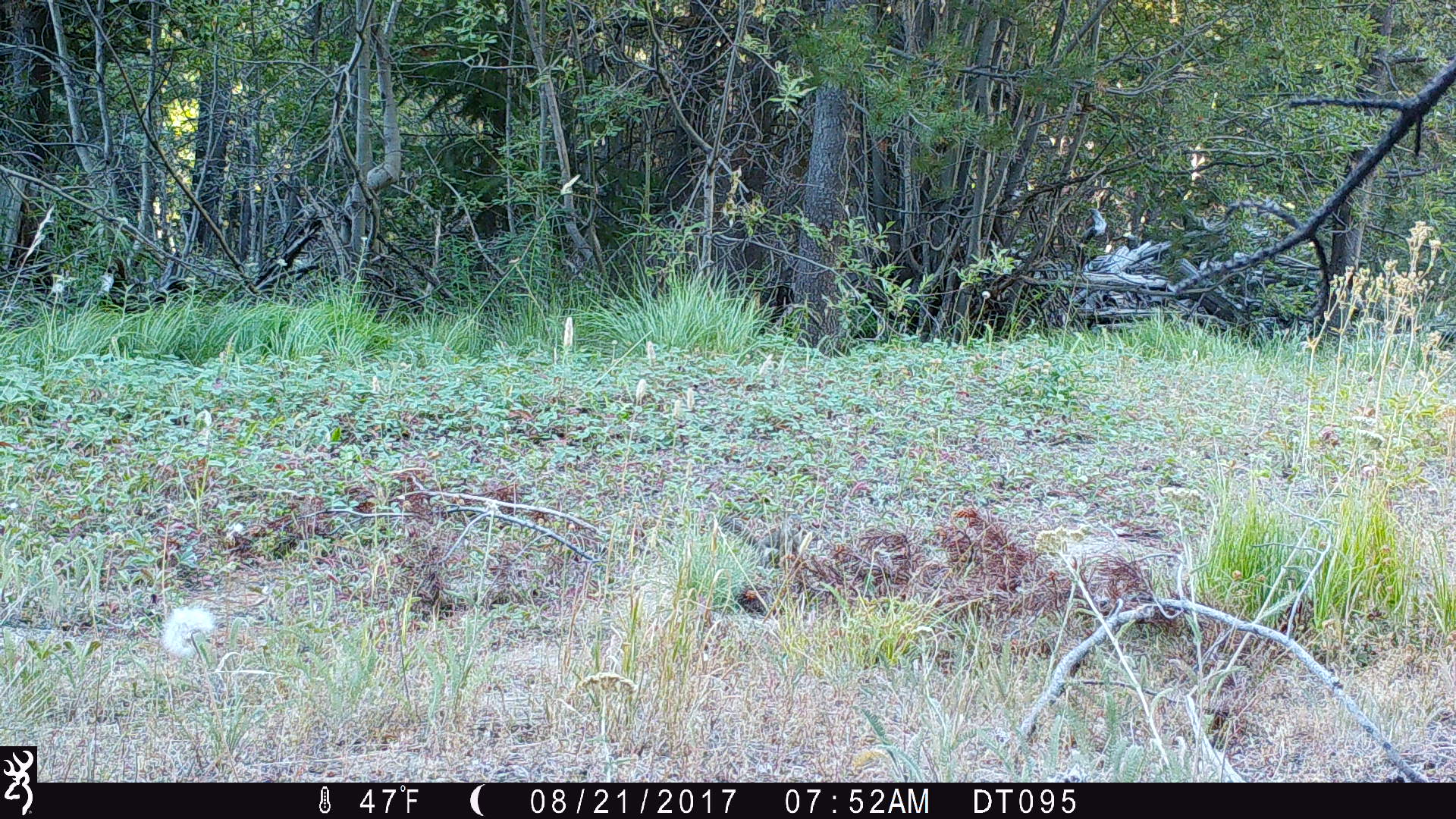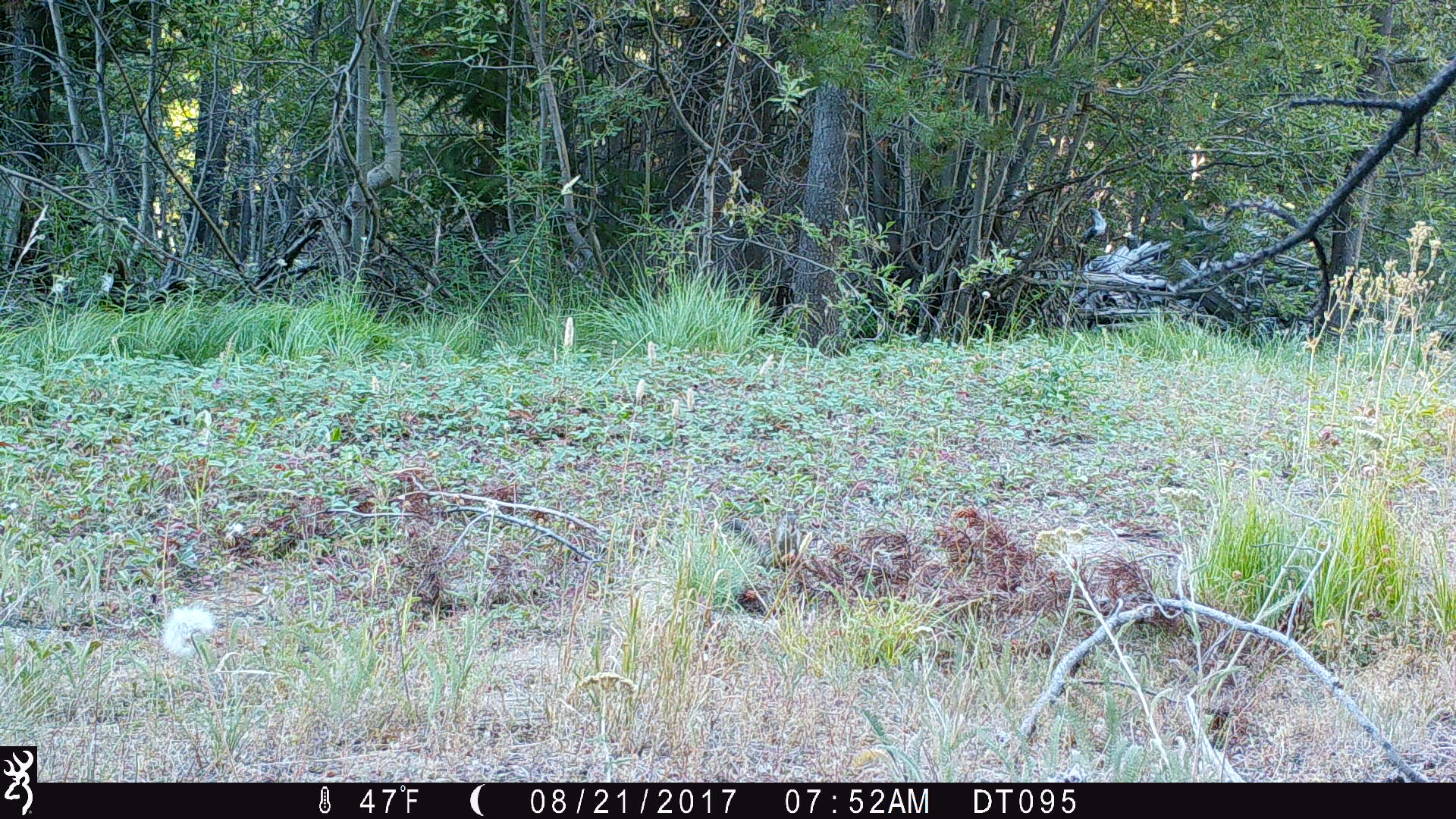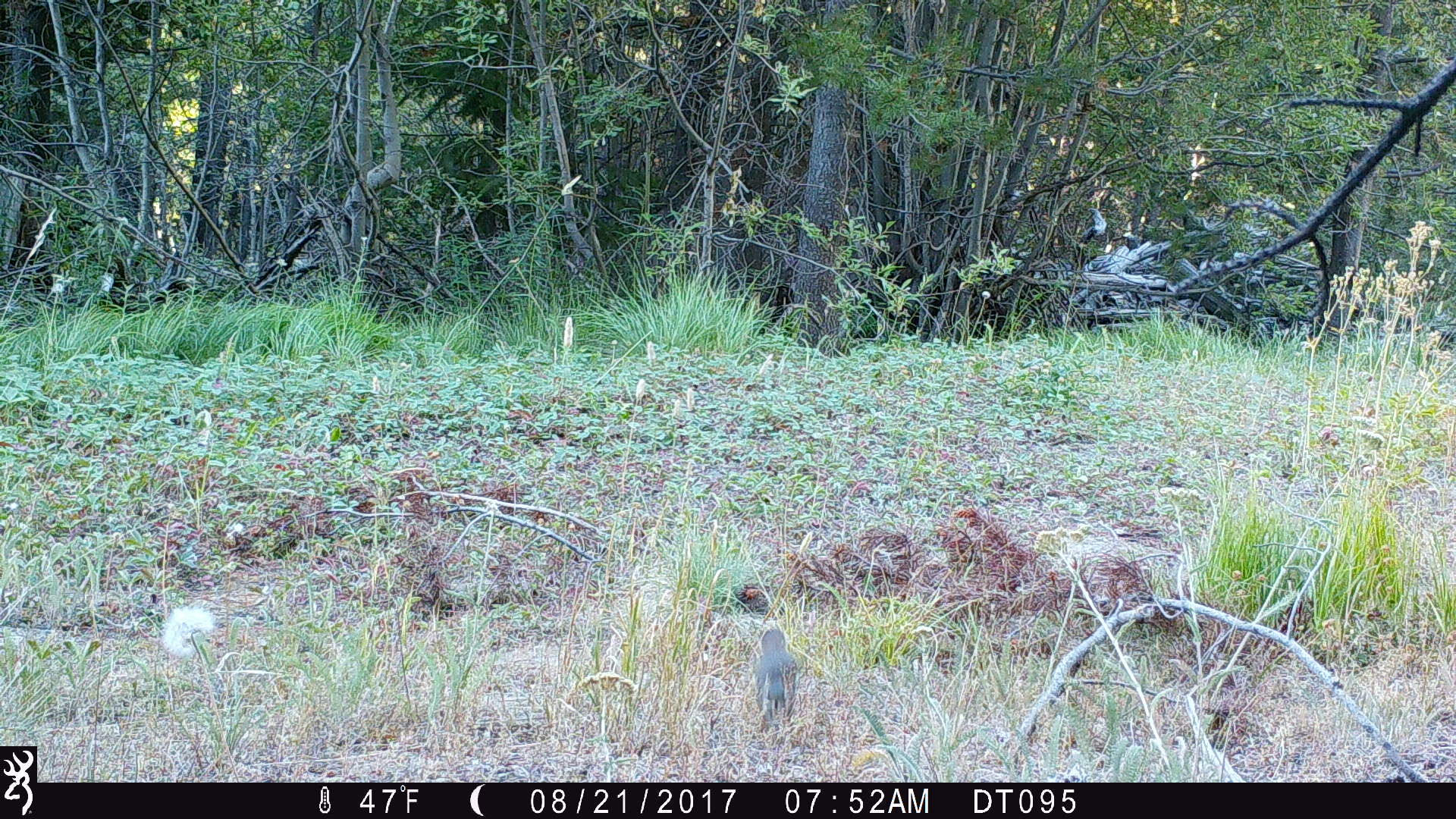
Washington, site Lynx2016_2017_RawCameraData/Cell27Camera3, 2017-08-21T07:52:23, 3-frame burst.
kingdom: Animalia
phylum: Chordata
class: Mammalia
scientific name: Mammalia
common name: small mammal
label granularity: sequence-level